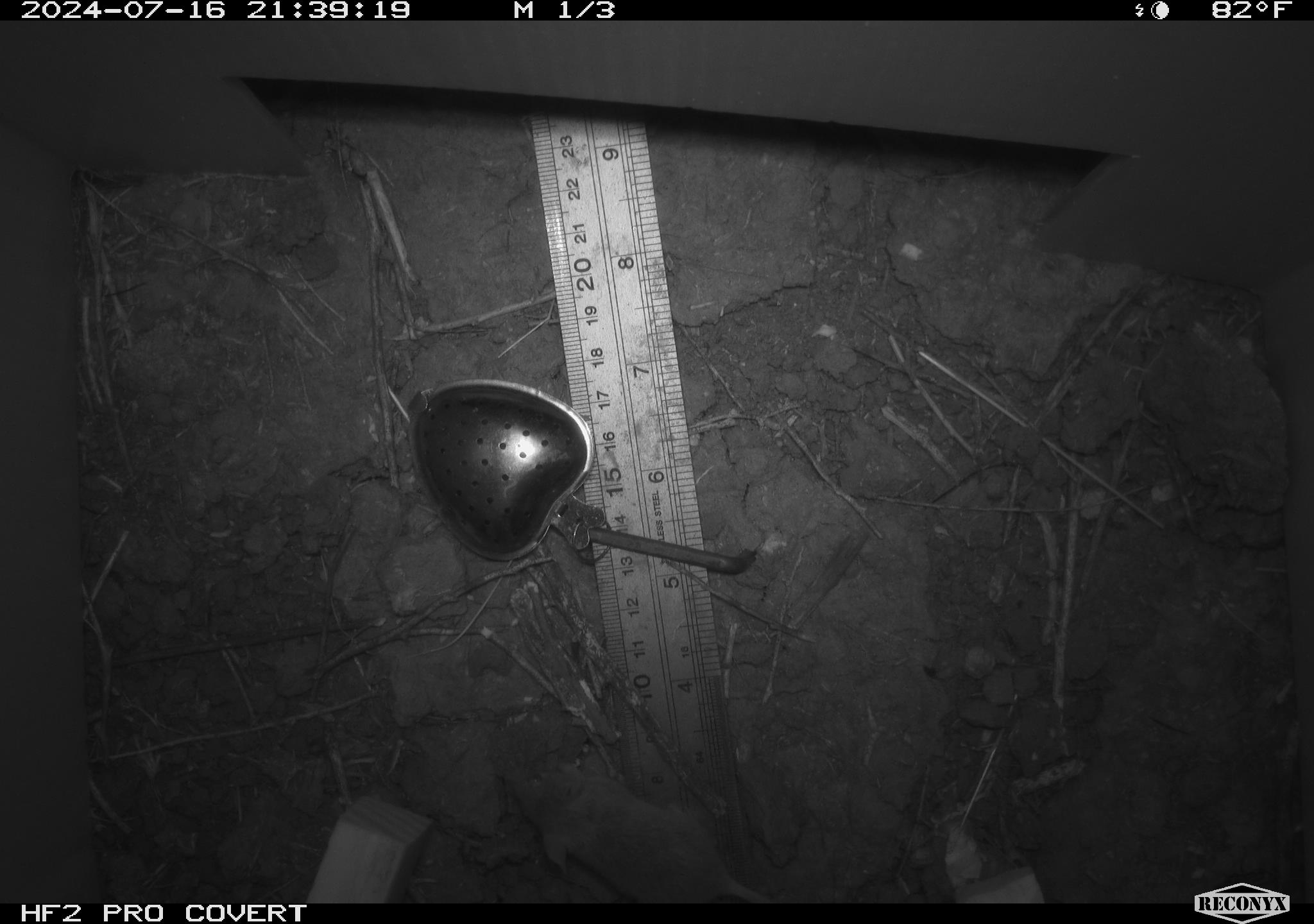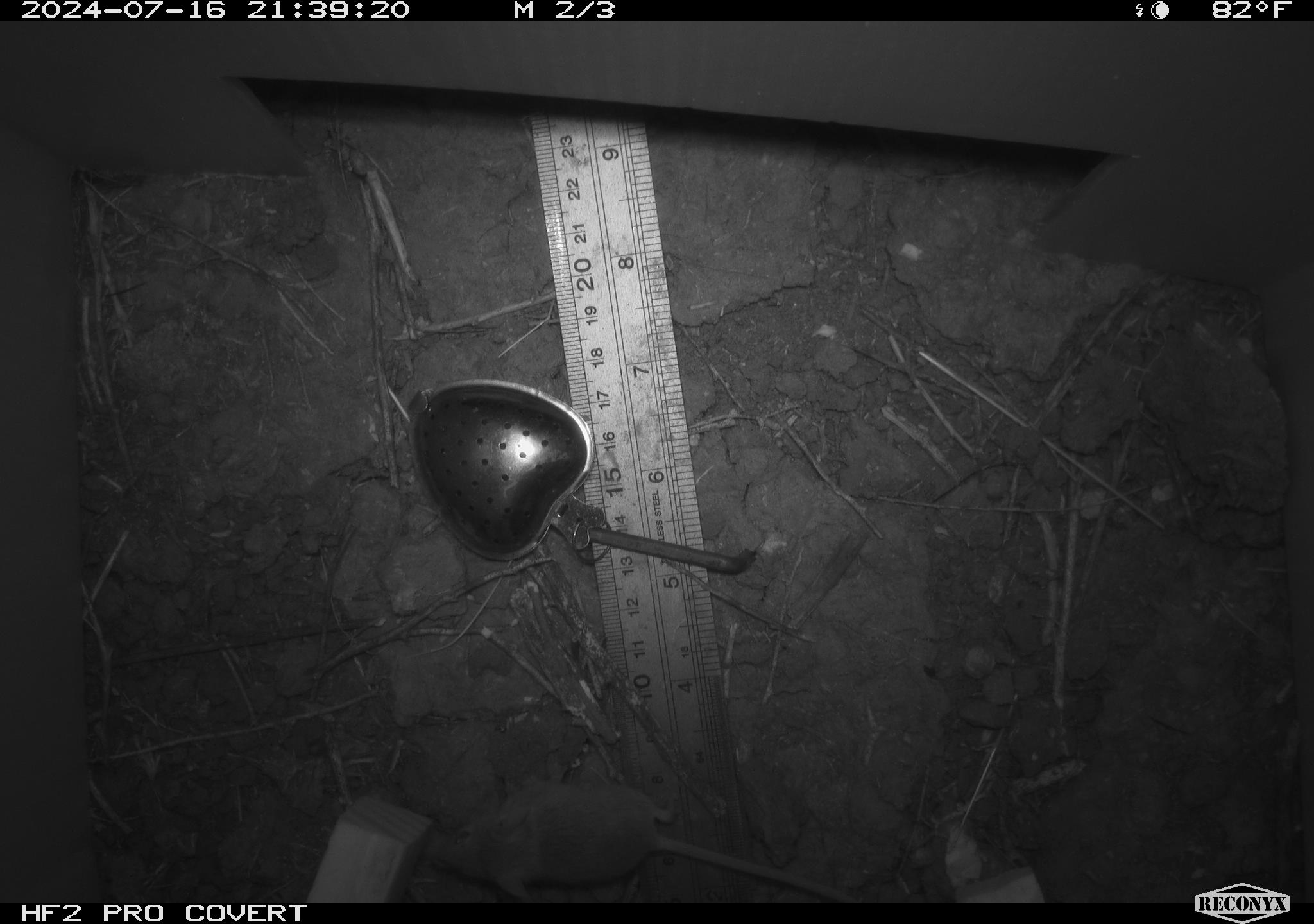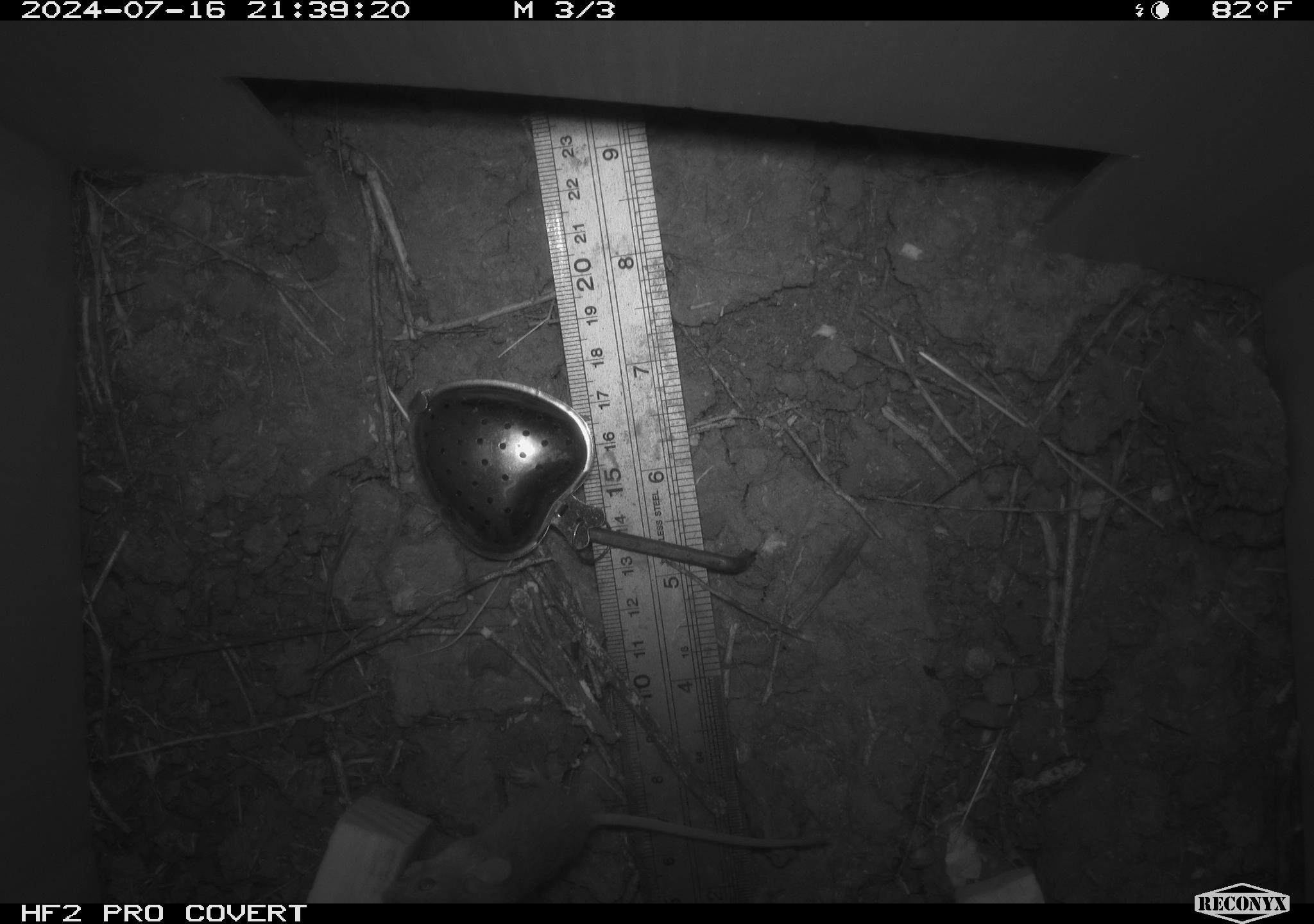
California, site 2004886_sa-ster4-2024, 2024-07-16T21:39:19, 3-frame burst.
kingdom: Animalia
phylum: Chordata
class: Mammalia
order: Rodentia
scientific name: Rodentia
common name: mouse species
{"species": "mouse species (Rodentia)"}